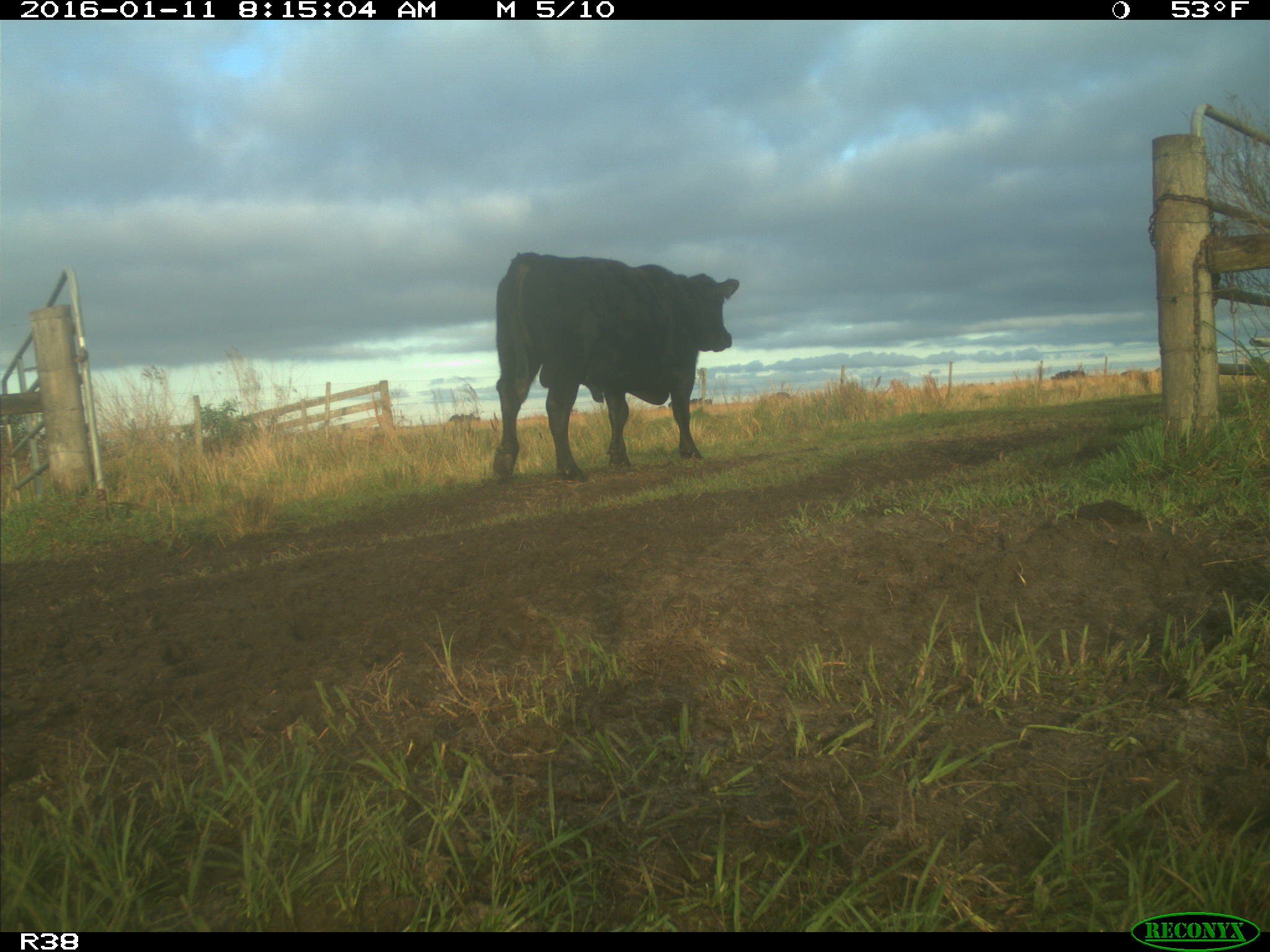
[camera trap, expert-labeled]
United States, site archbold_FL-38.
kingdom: Animalia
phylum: Chordata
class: Mammalia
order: Artiodactyla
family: Bovidae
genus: Bos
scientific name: Bos taurus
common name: domestic cow